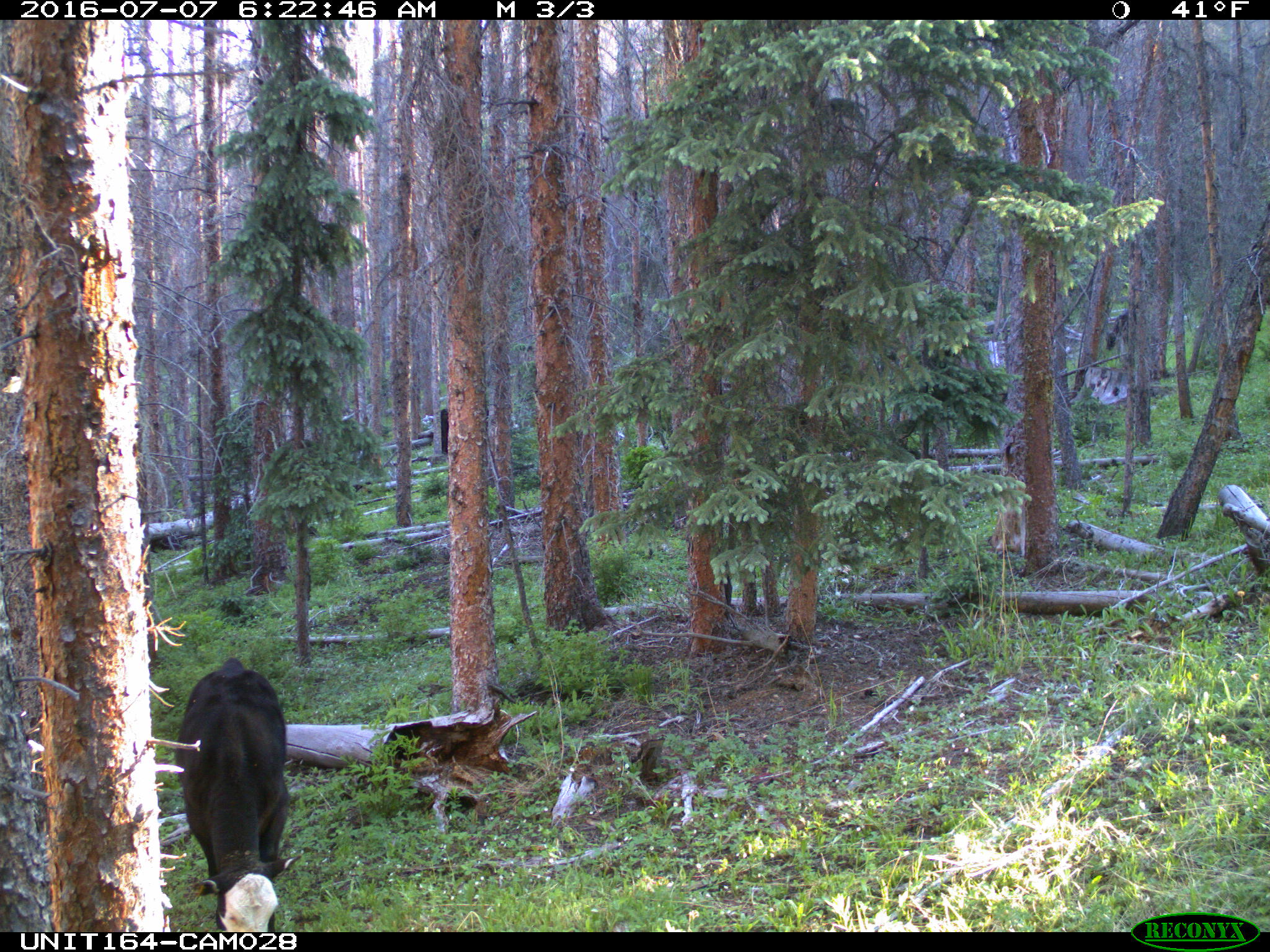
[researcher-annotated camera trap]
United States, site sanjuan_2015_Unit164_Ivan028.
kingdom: Animalia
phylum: Chordata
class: Mammalia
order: Artiodactyla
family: Bovidae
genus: Bos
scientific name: Bos taurus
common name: domestic cow